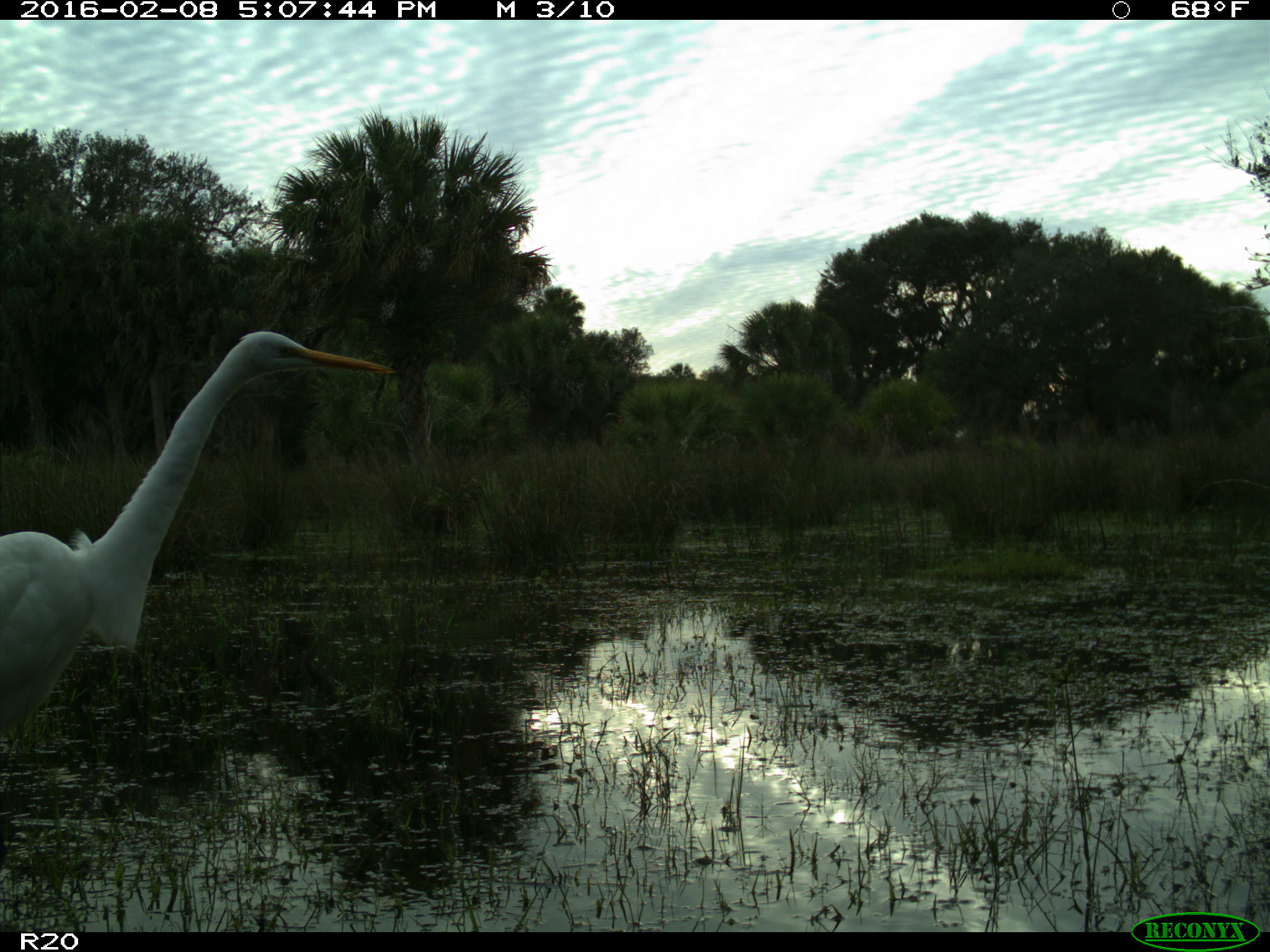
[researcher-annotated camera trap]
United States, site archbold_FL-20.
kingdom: Animalia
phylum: Chordata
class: Aves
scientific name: Aves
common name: birds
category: unidentified bird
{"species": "unidentified bird (birds) (Aves)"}